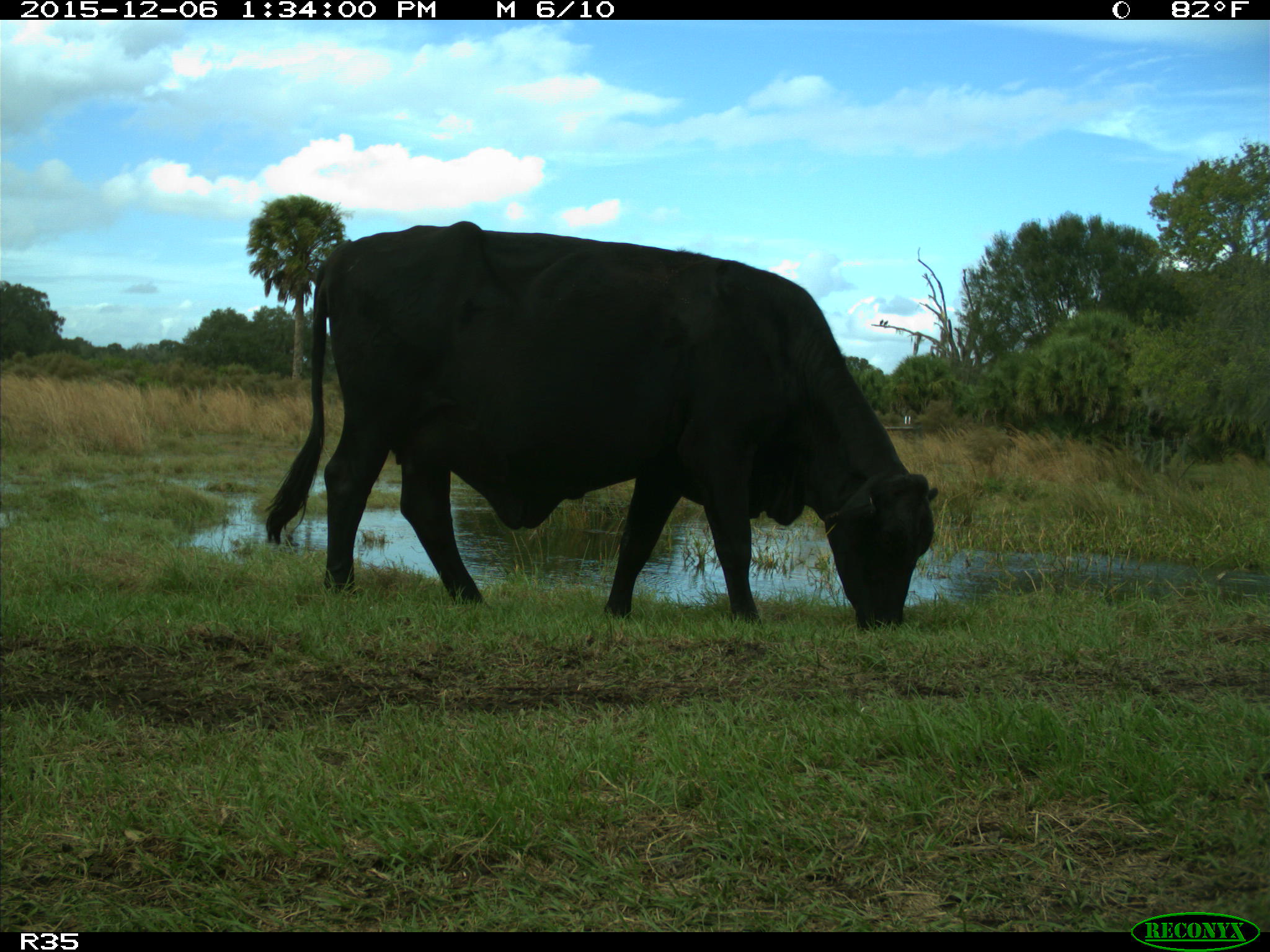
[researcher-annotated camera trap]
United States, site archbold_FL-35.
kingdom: Animalia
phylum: Chordata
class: Mammalia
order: Artiodactyla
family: Bovidae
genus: Bos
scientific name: Bos taurus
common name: domestic cow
Bos taurus (domestic cow).